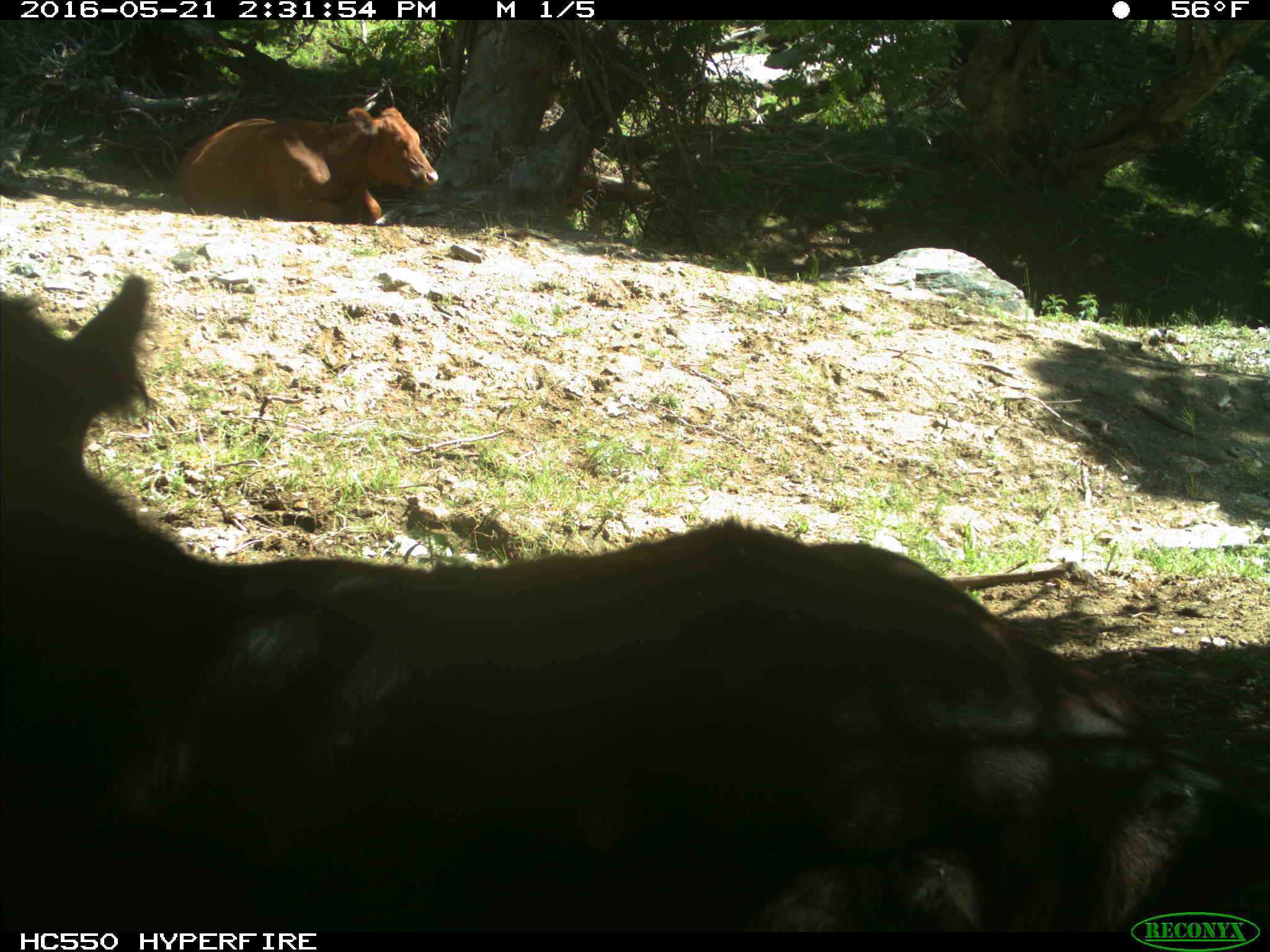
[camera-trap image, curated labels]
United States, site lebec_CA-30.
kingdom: Animalia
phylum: Chordata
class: Mammalia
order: Artiodactyla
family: Bovidae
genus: Bos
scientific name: Bos taurus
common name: domestic cow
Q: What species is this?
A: Bos taurus (domestic cow).